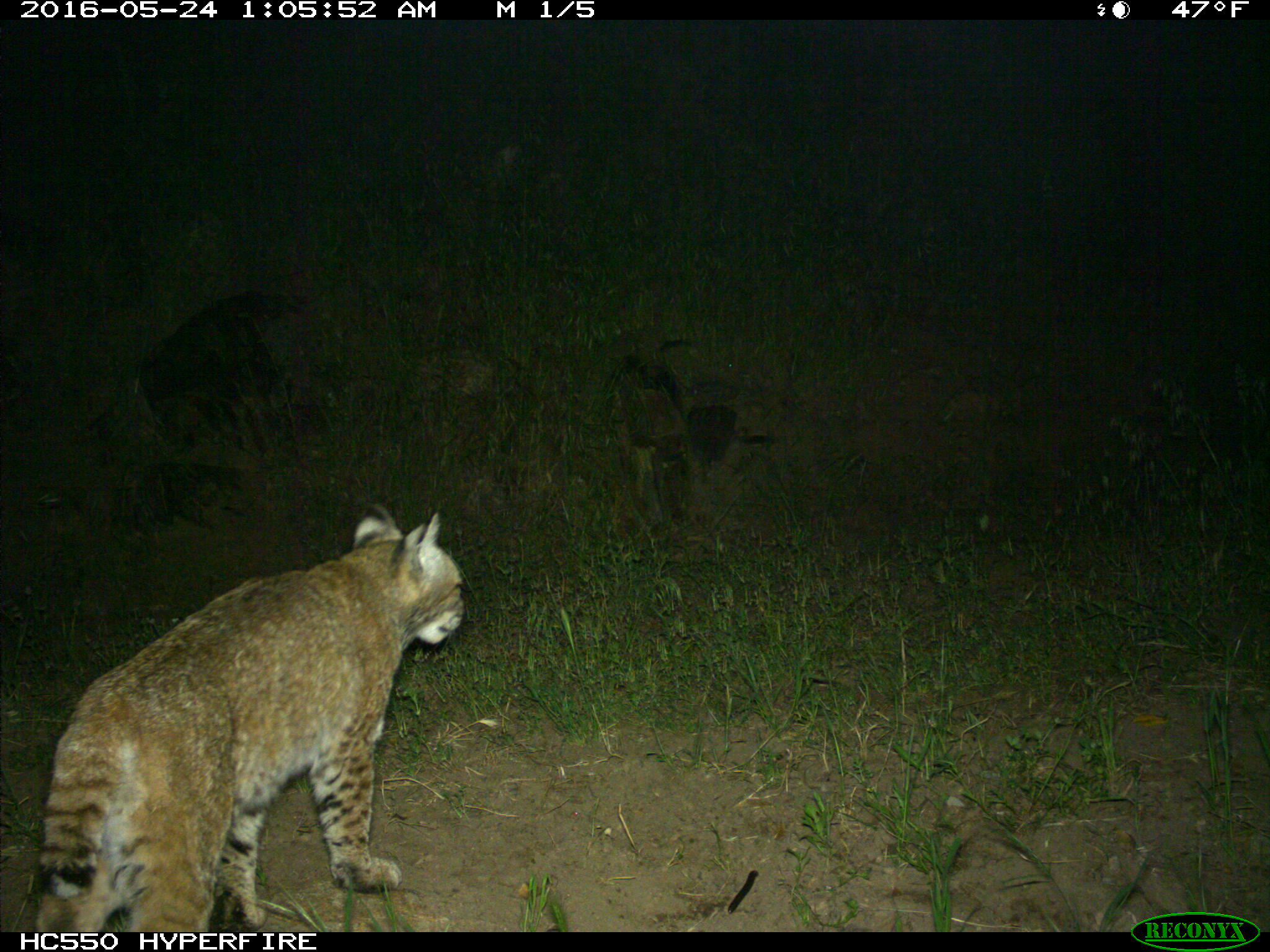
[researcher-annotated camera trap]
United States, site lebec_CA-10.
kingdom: Animalia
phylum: Chordata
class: Mammalia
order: Carnivora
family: Felidae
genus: Lynx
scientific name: Lynx rufus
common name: bobcat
Lynx rufus (bobcat).